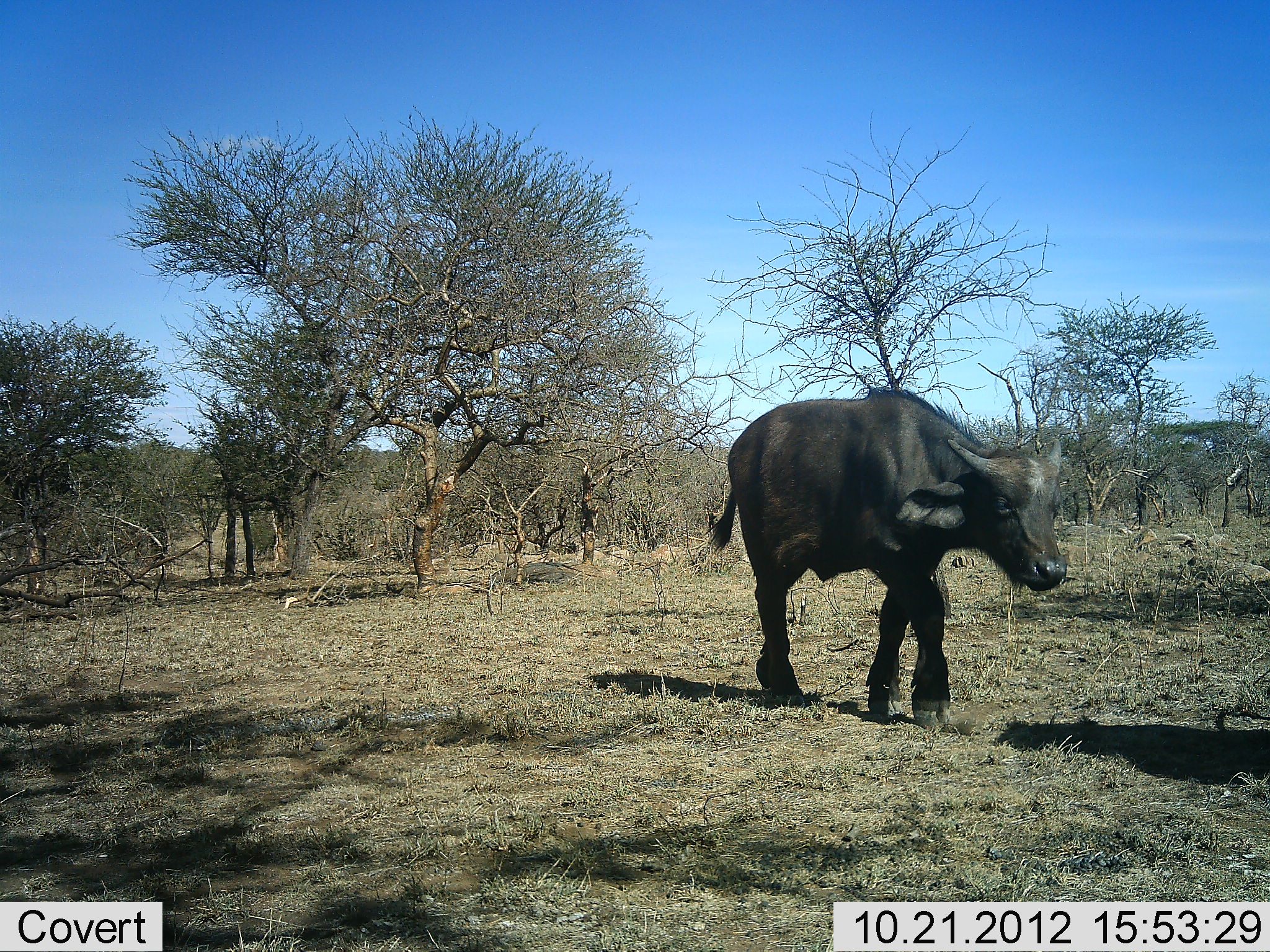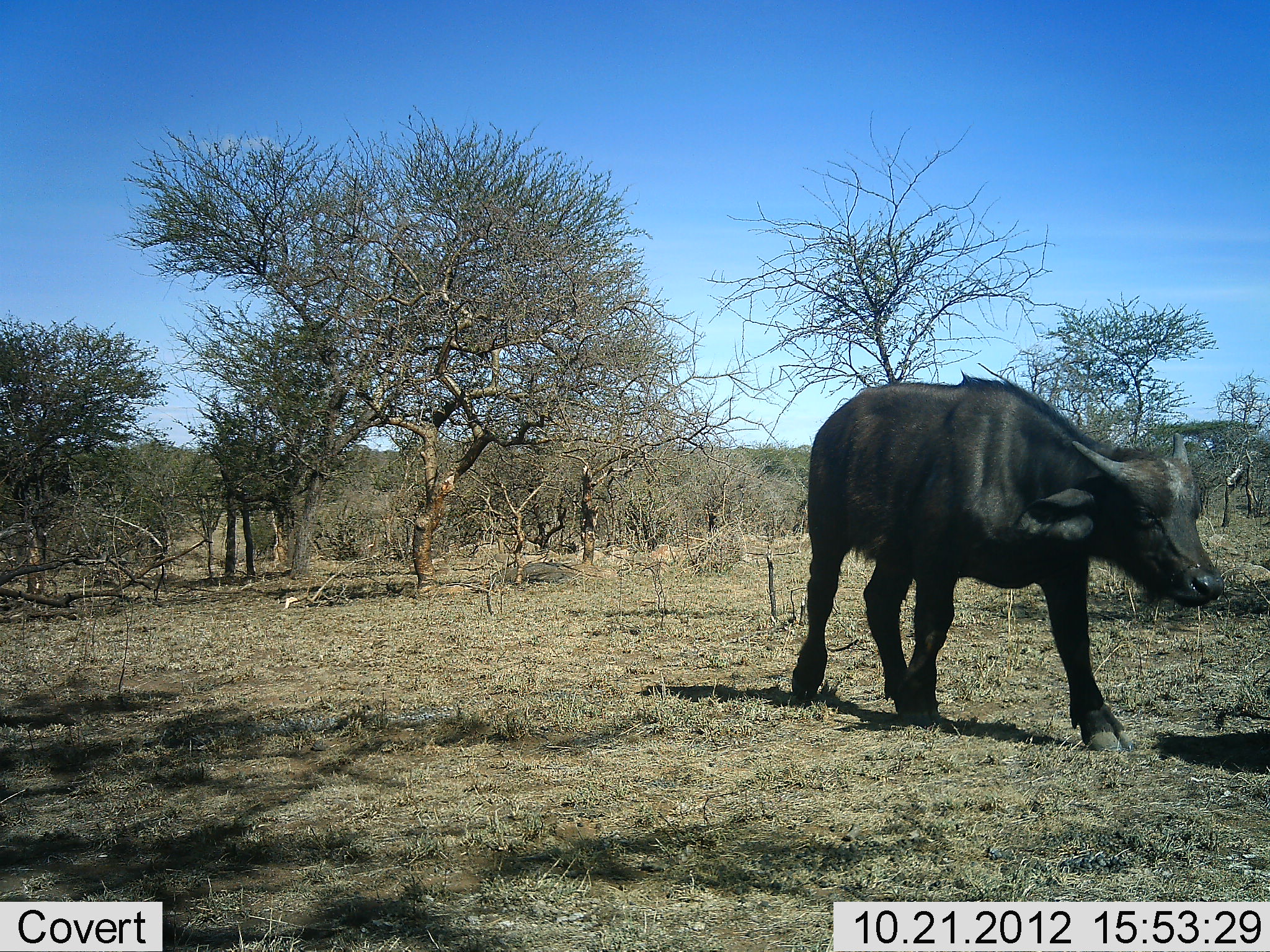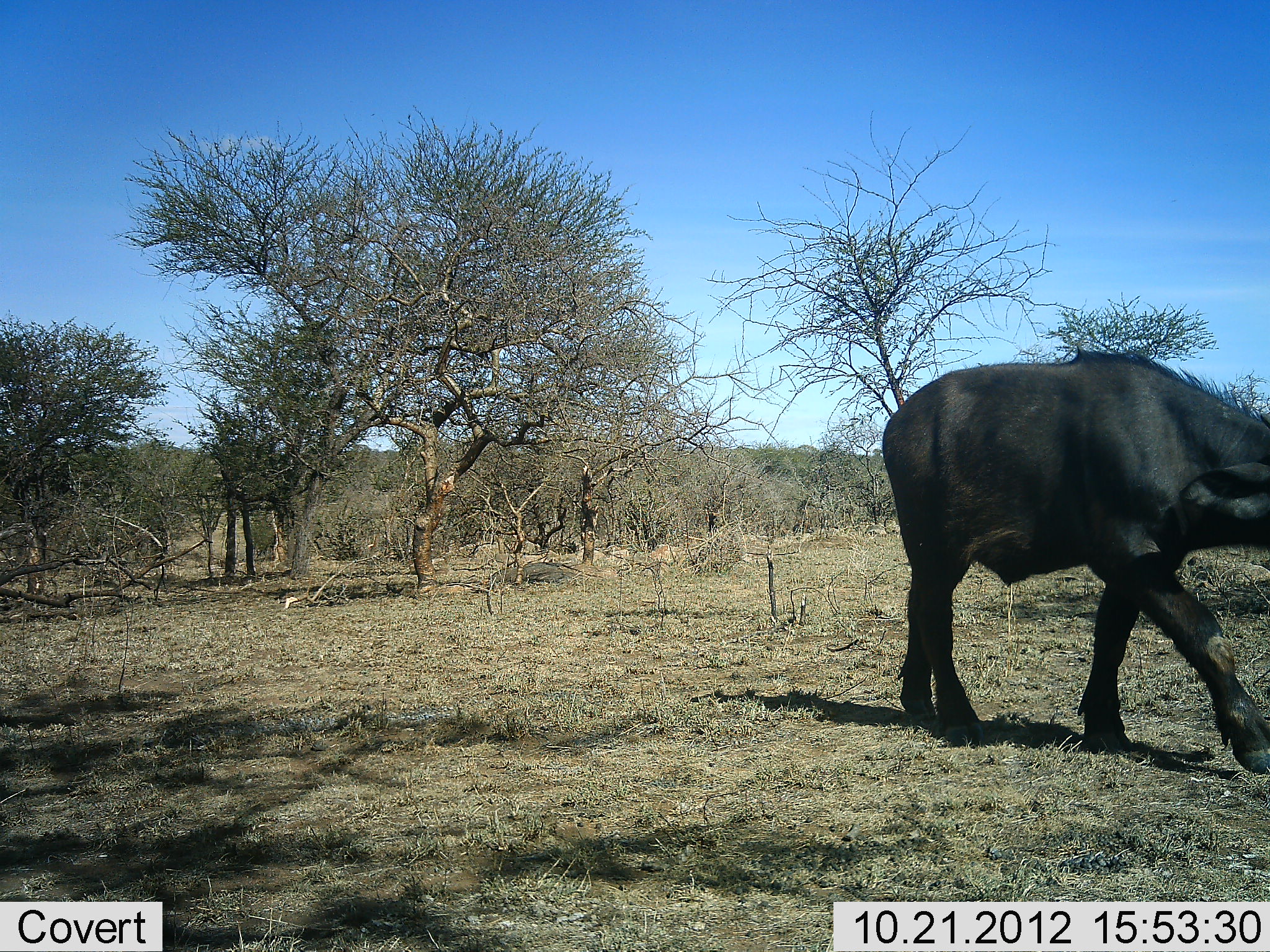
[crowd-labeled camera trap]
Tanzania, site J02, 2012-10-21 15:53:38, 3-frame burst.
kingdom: Animalia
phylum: Chordata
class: Mammalia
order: Artiodactyla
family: Bovidae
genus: Syncerus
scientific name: Syncerus caffer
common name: cape buffalo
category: buffalo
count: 1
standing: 10%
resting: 0%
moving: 100%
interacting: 0%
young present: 40%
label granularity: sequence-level